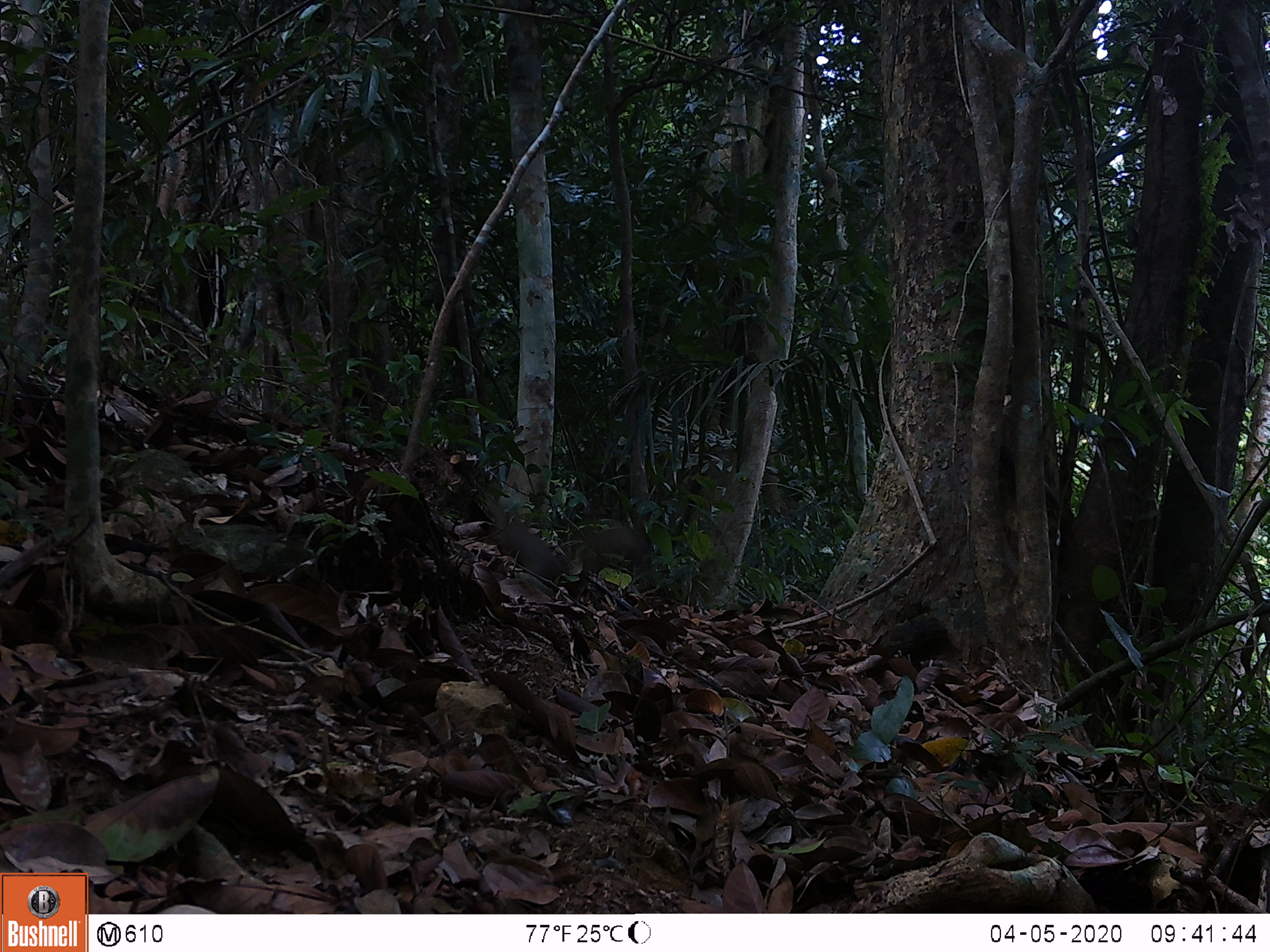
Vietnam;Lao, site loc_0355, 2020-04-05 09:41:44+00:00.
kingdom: Animalia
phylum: Chordata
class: Mammalia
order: Rodentia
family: Sciuridae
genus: Sciurus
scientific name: Sciurus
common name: squirrel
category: unidentified squirrel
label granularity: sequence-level